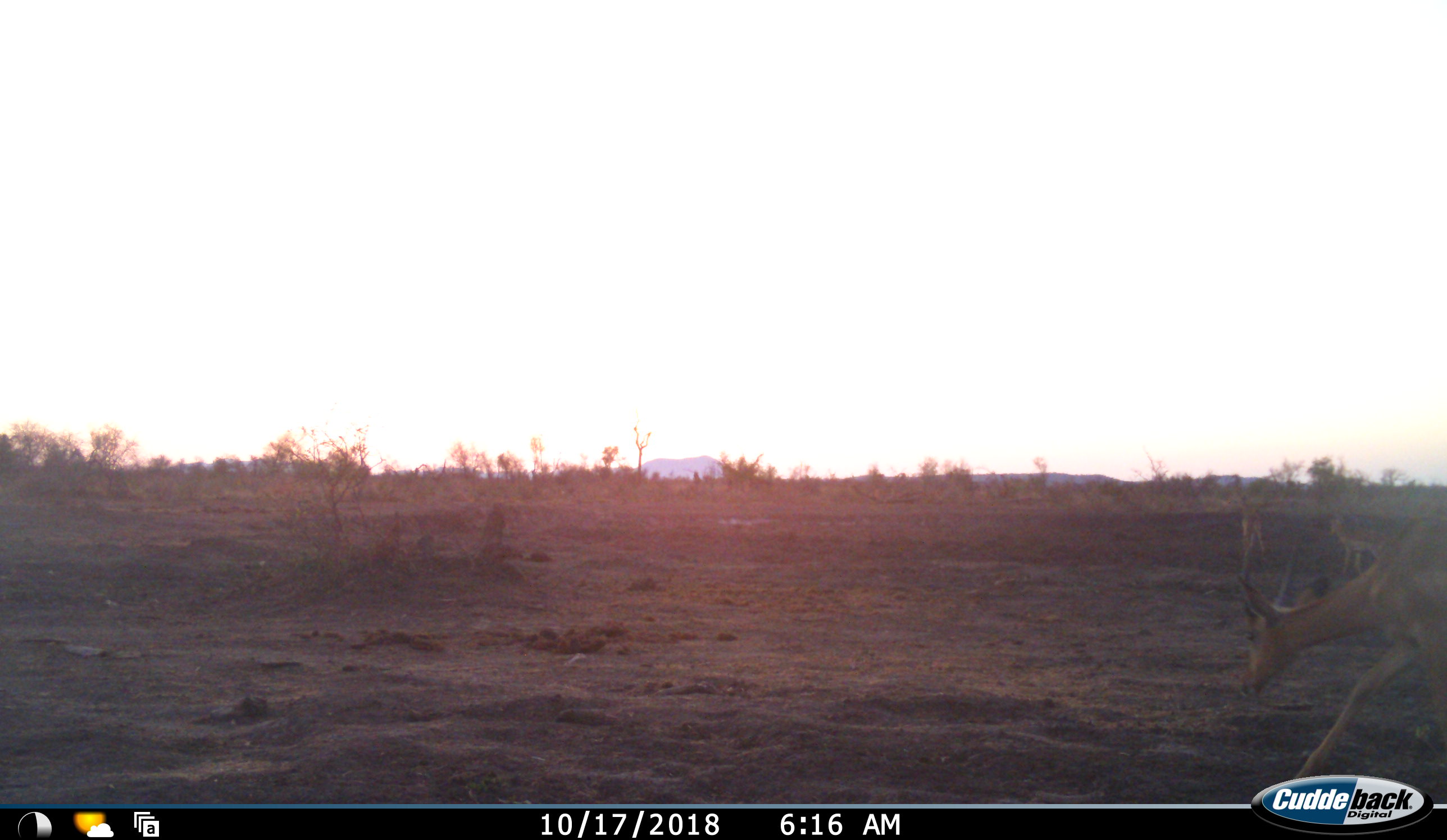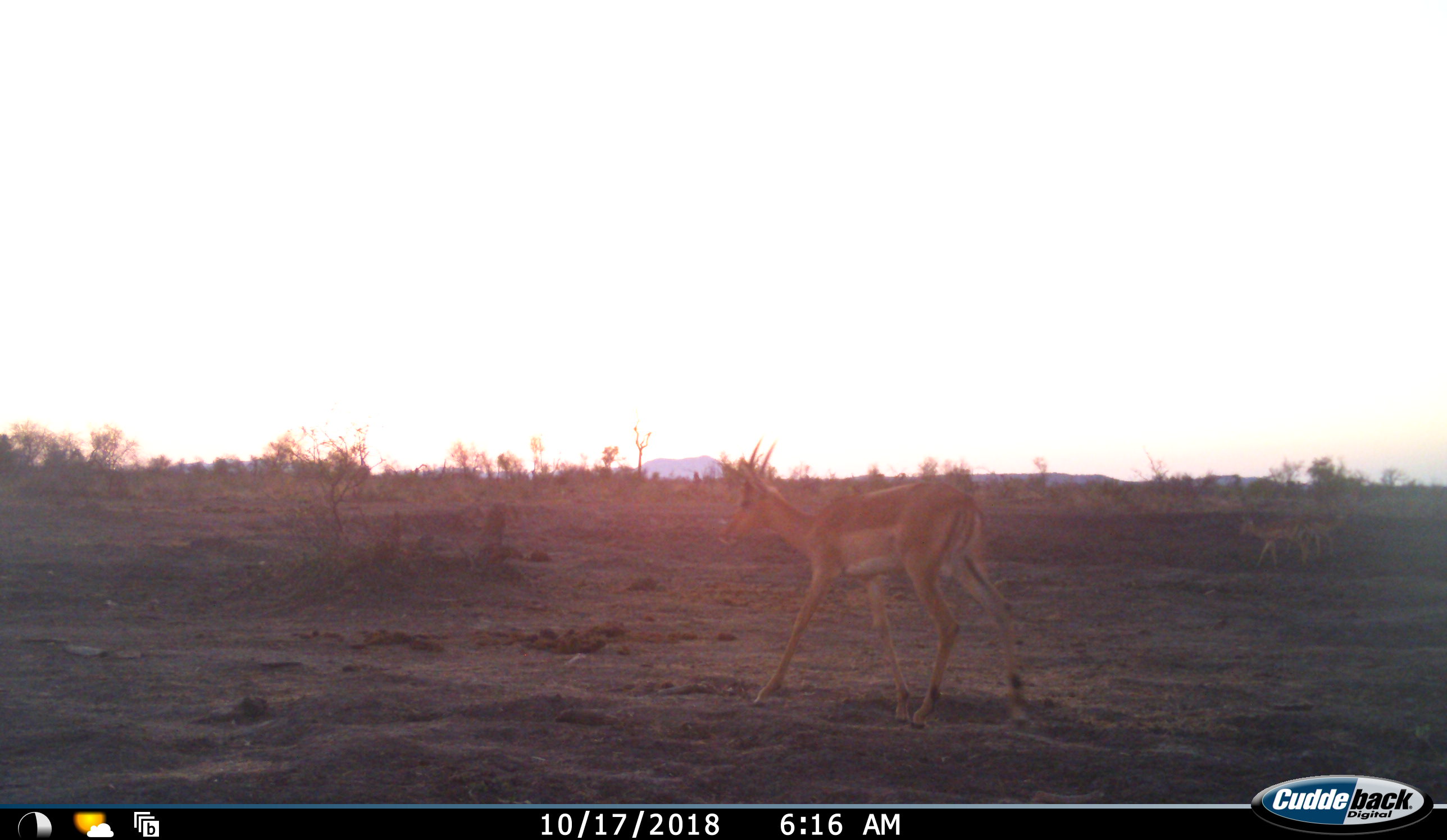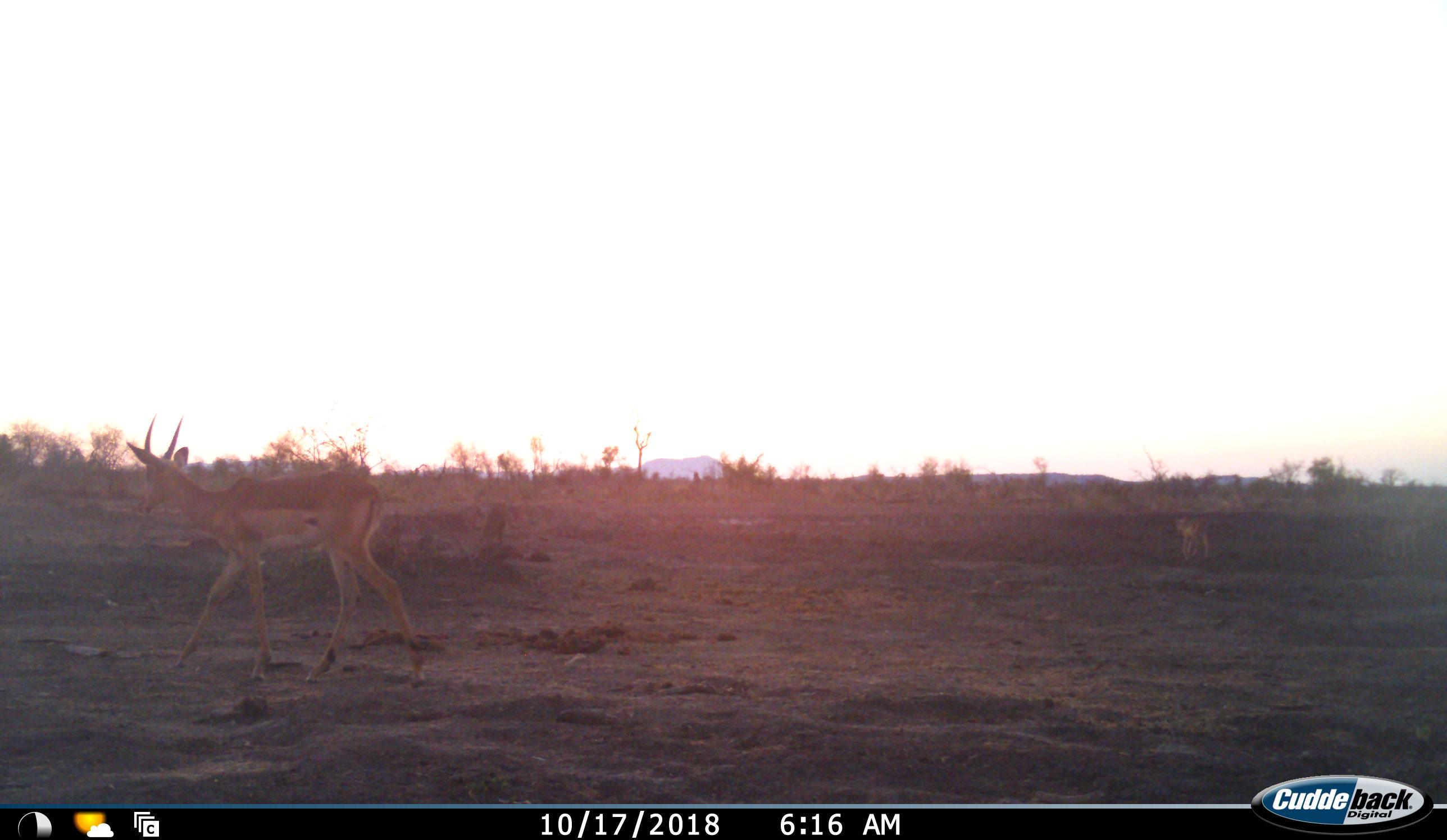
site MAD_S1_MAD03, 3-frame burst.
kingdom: Animalia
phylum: Chordata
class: Mammalia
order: Artiodactyla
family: Bovidae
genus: Aepyceros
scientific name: Aepyceros melampus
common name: impala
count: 3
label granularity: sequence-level